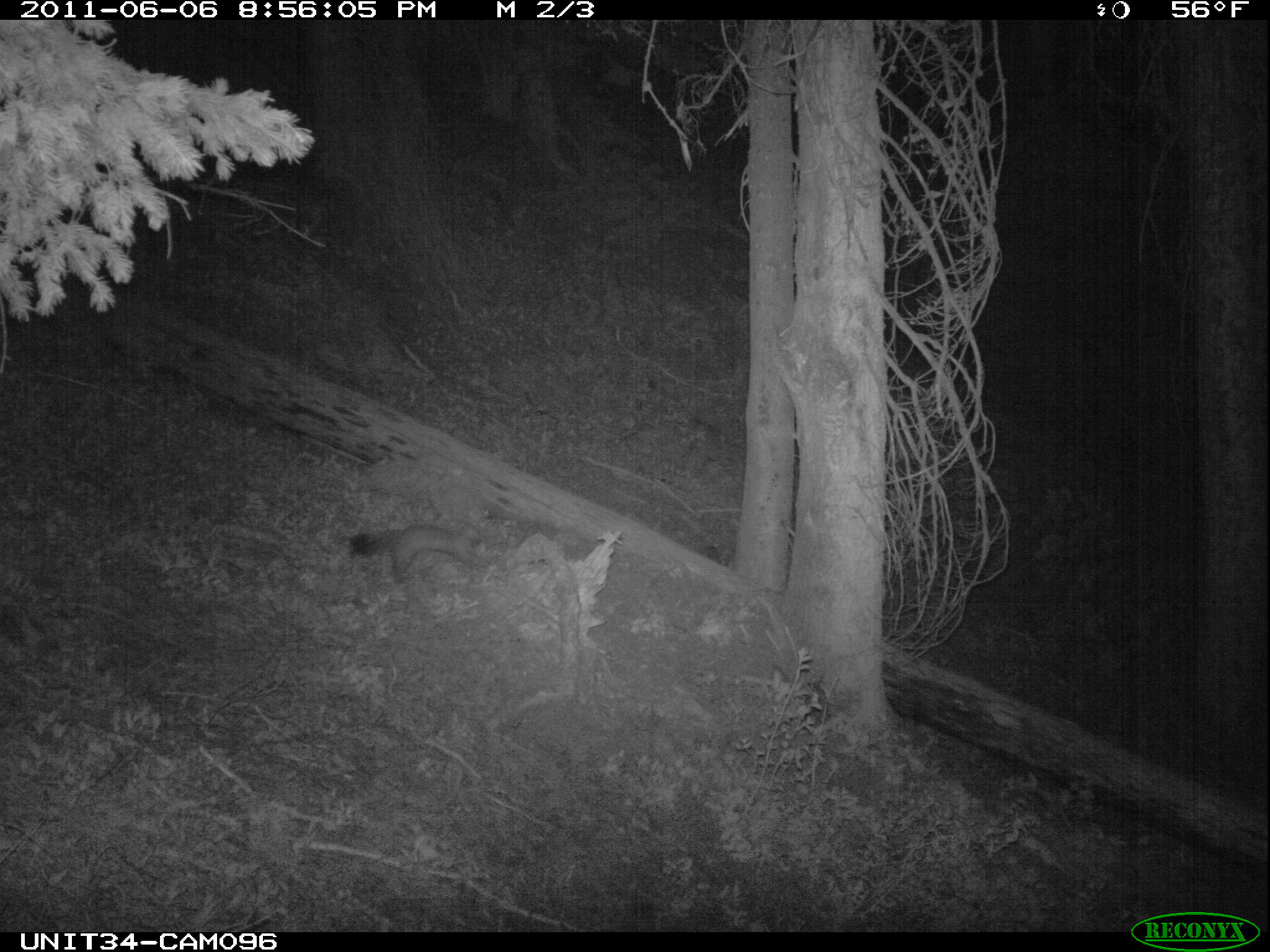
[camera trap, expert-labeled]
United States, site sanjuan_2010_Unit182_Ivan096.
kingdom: Animalia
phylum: Chordata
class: Mammalia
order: Carnivora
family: Mustelidae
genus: Martes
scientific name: Martes americana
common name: american marten